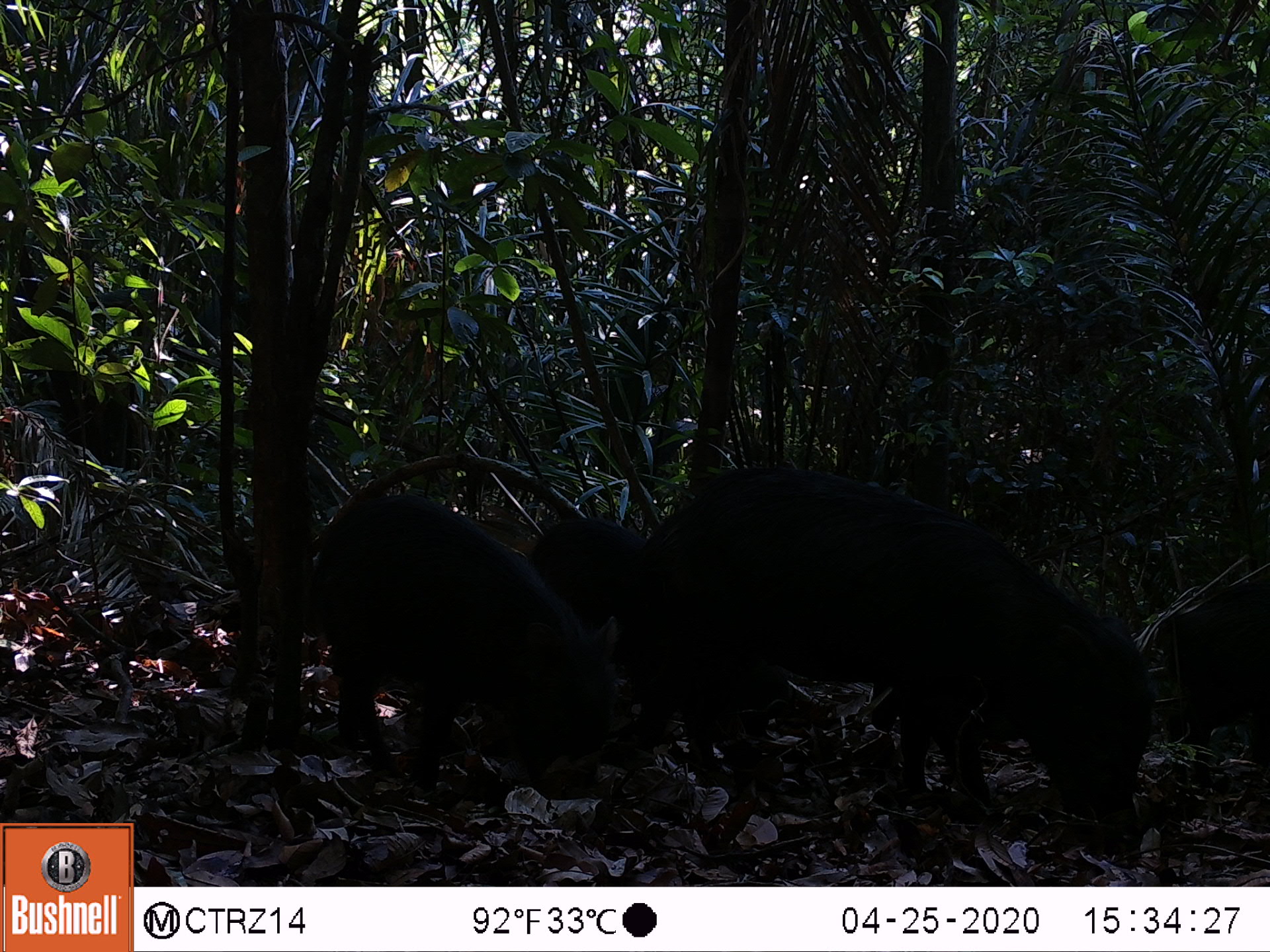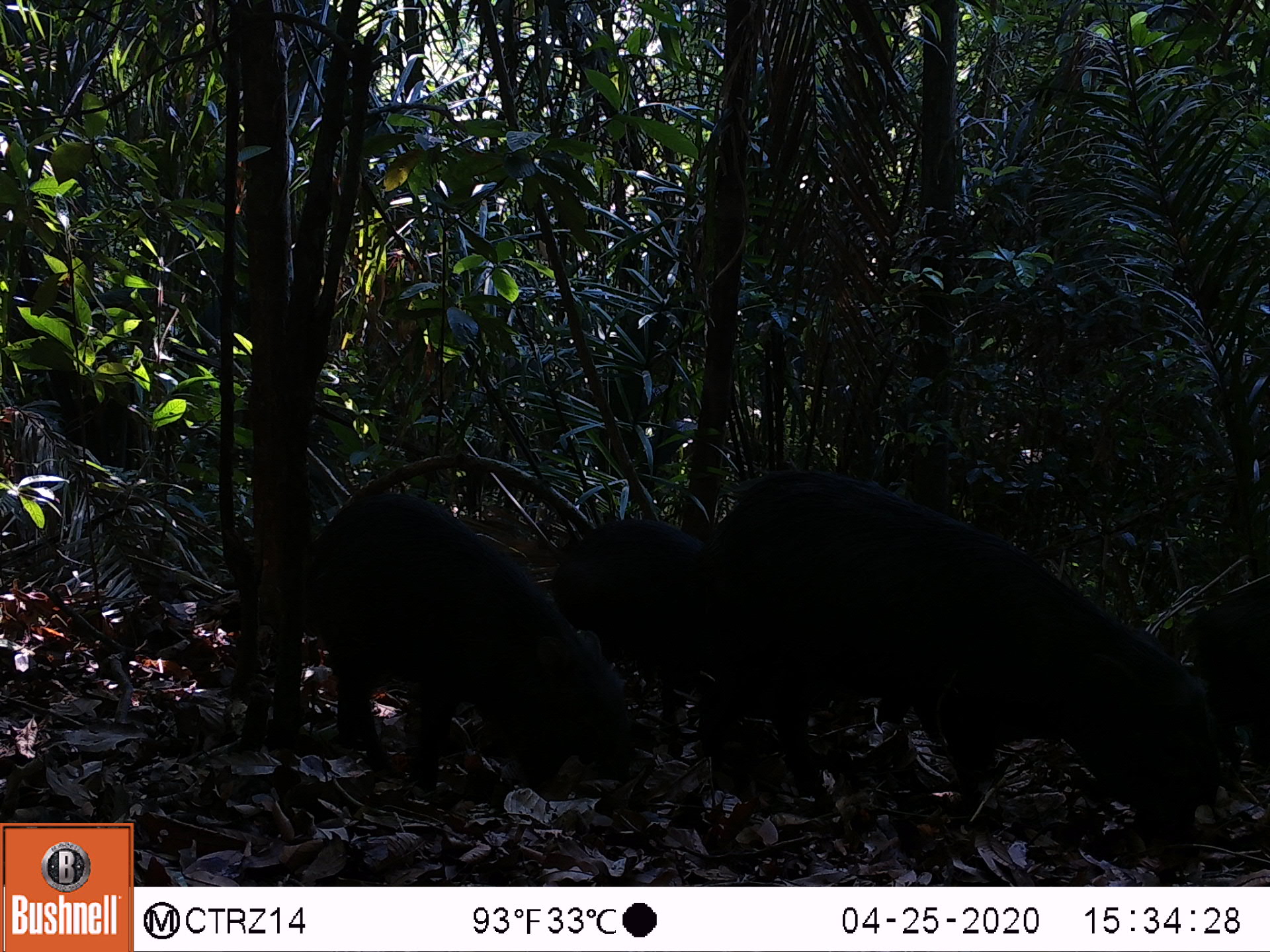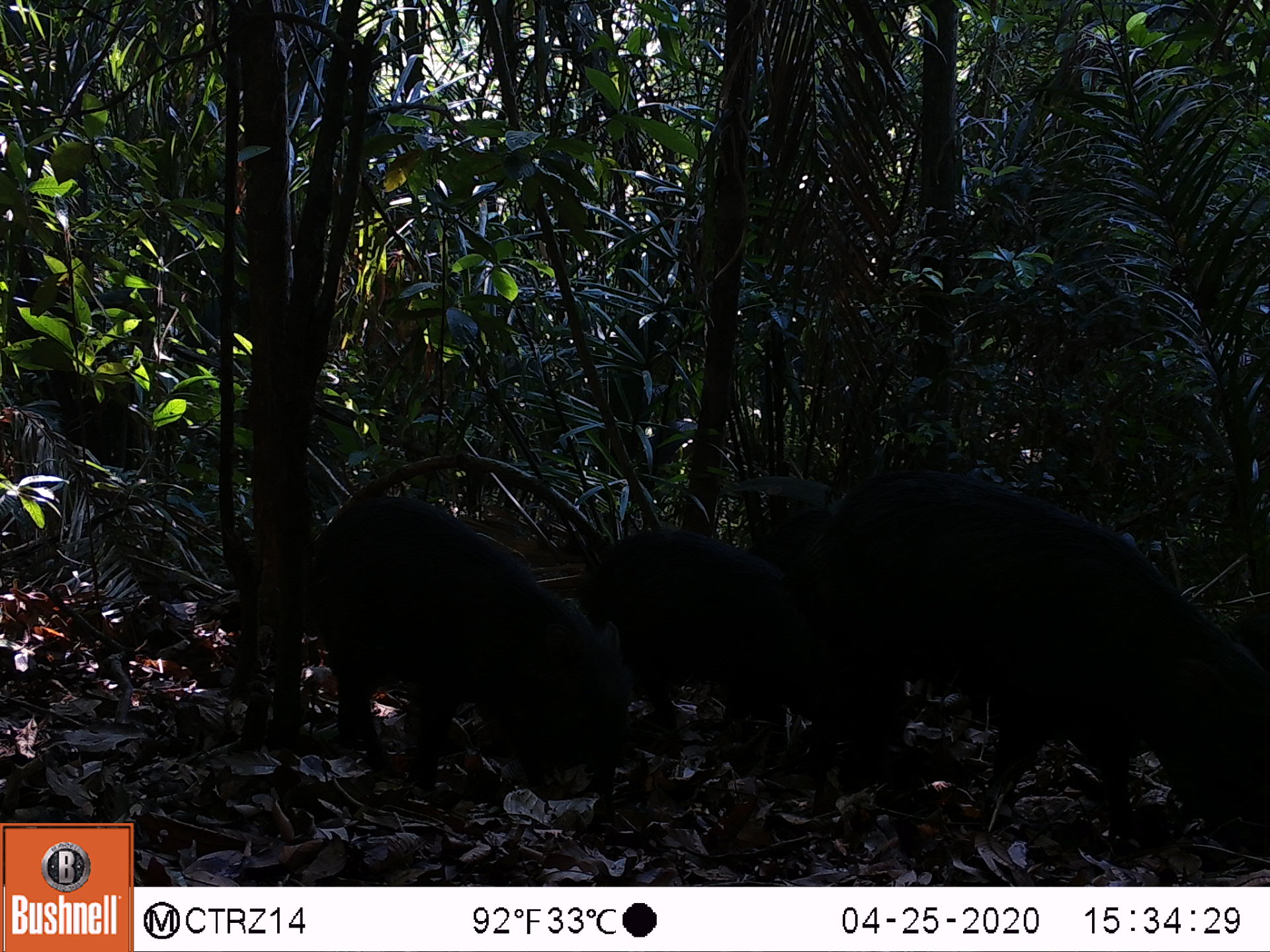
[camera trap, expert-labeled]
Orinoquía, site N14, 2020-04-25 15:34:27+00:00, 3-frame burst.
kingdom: Animalia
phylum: Chordata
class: Mammalia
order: Artiodactyla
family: Tayassuidae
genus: Tayassu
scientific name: Tayassu pecari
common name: white-lipped peccary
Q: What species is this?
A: White-lipped peccary (Tayassu pecari).